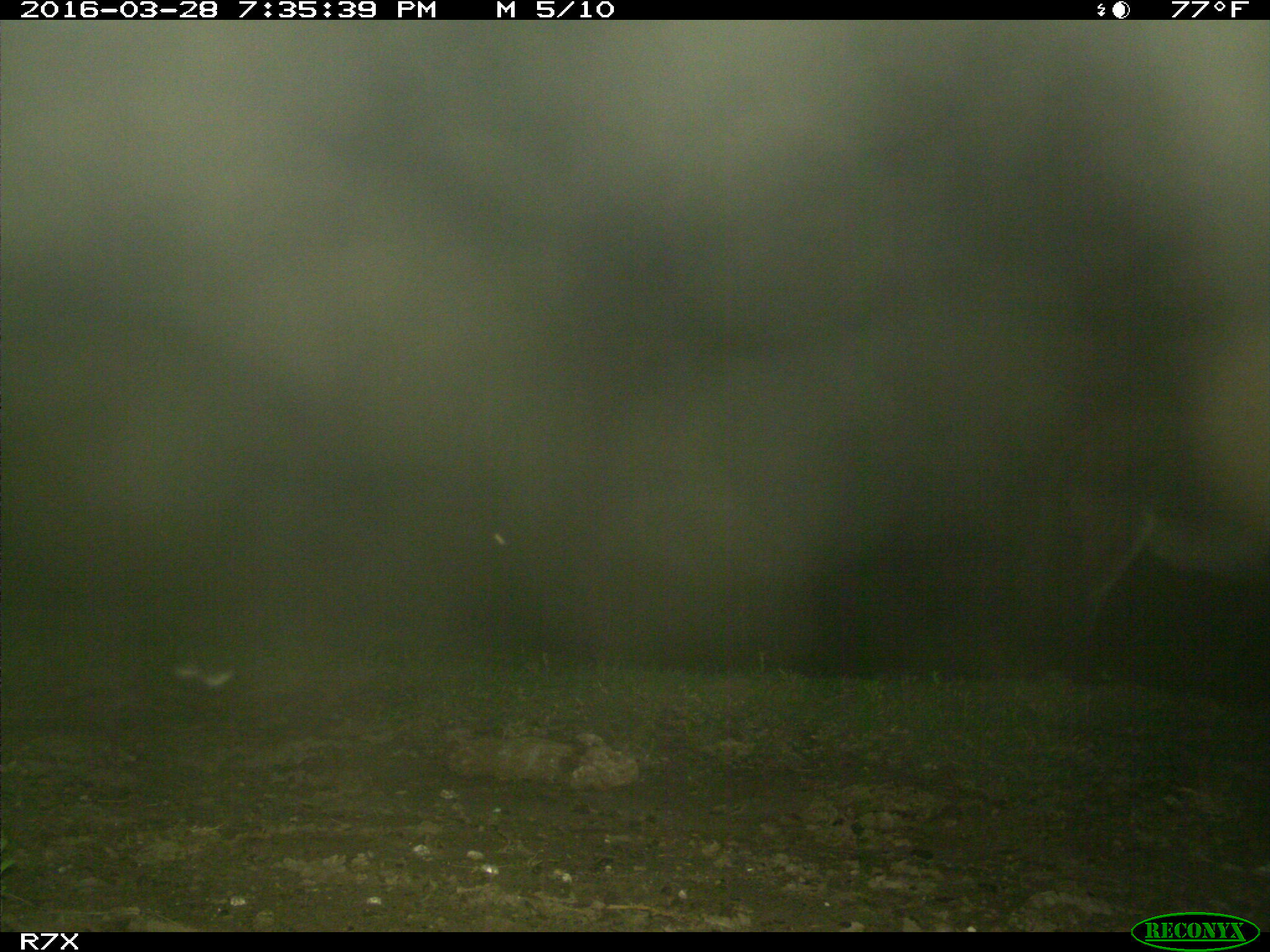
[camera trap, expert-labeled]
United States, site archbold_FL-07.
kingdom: Animalia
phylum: Chordata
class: Mammalia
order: Perissodactyla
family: Equidae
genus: Equus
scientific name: Equus africanus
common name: african wild ass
Equus africanus (african wild ass).